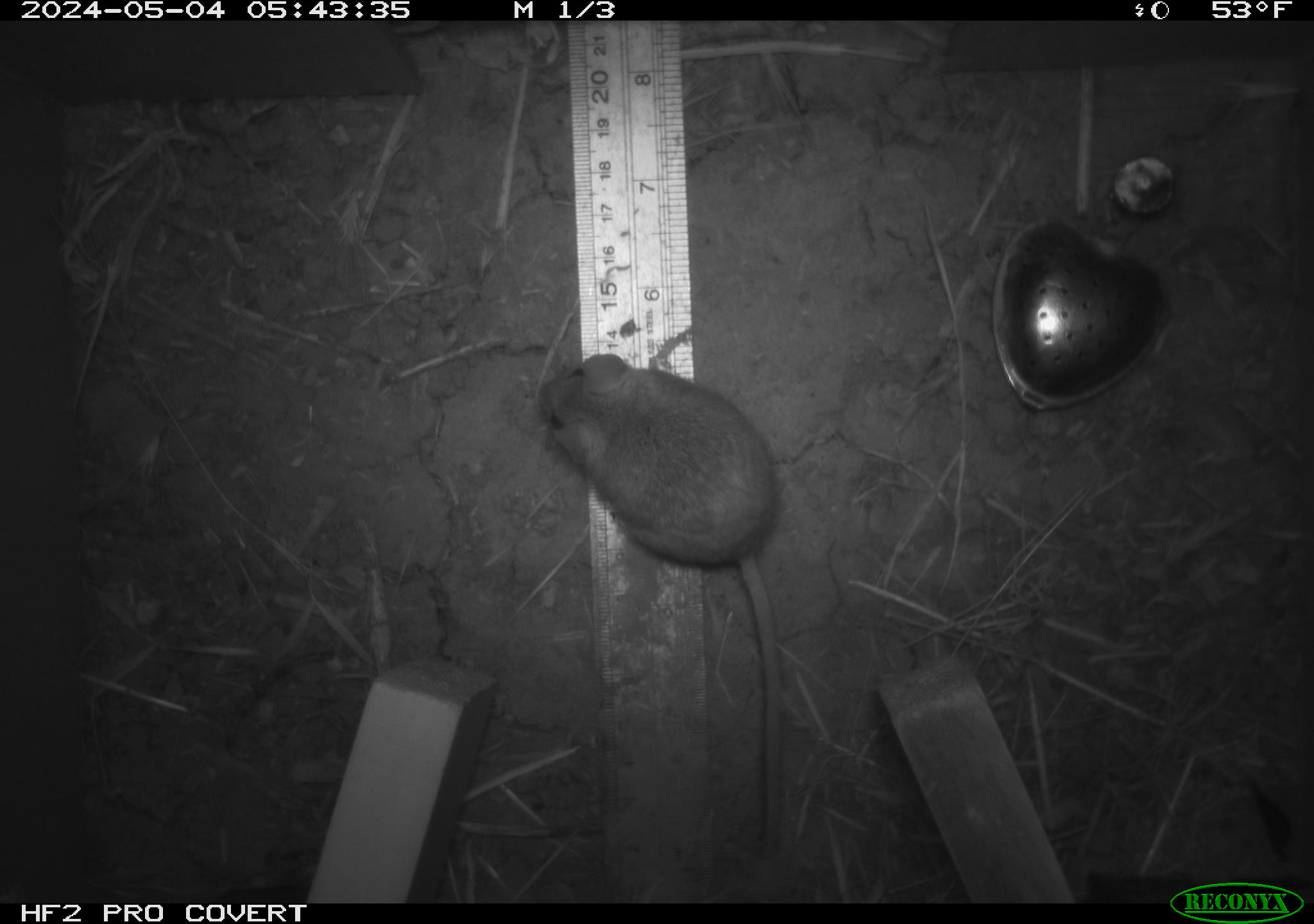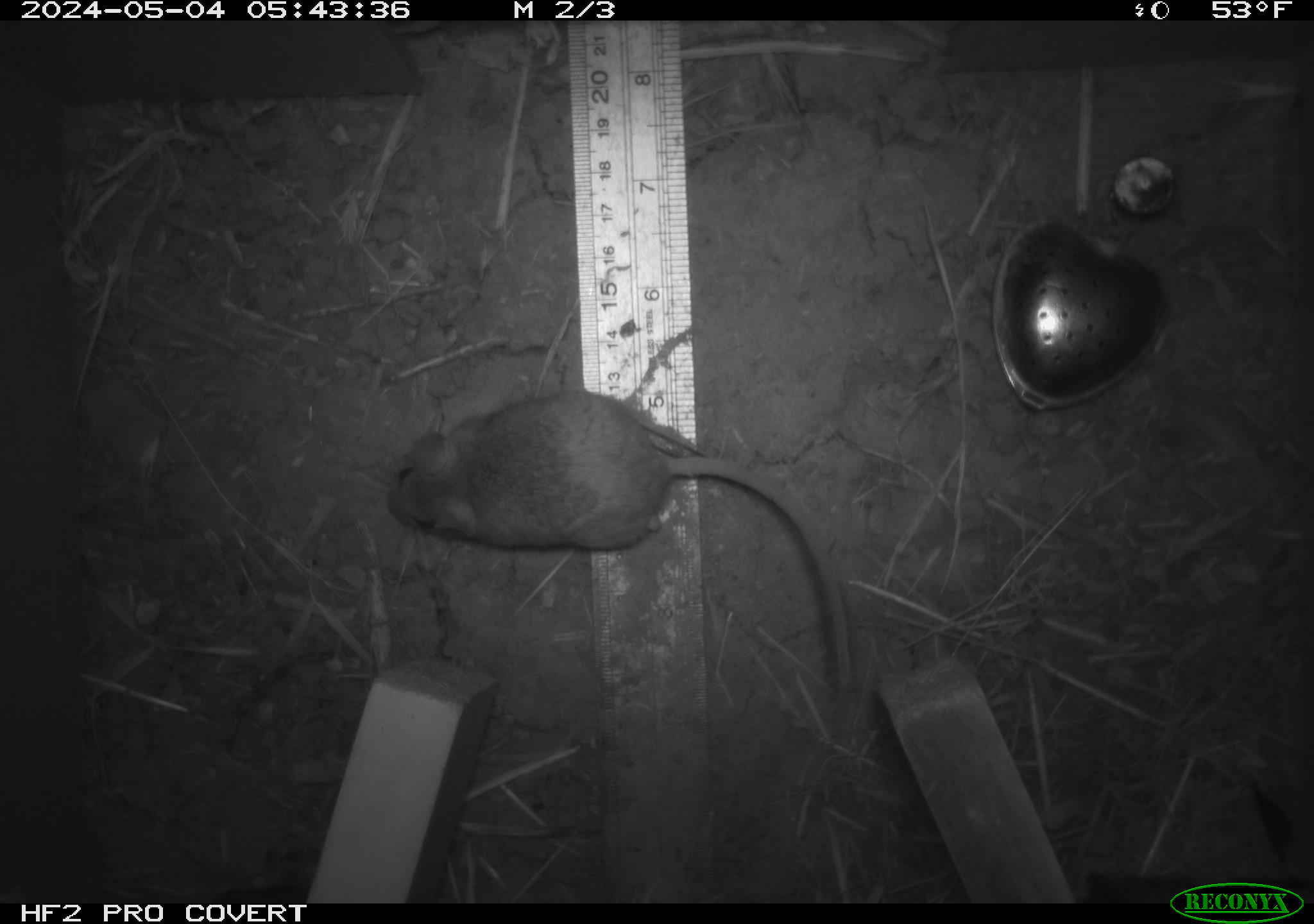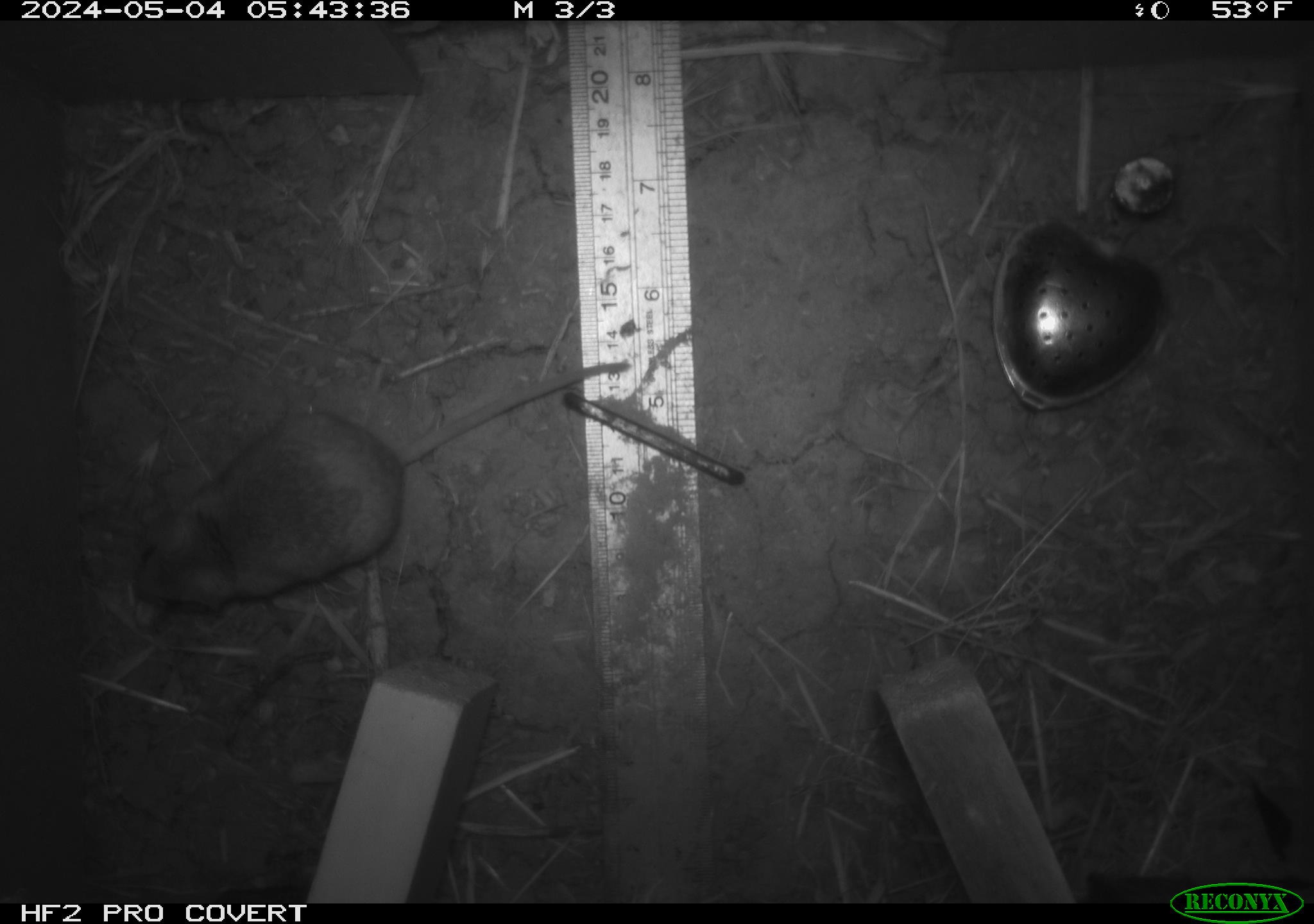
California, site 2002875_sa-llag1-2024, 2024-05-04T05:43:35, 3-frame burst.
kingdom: Animalia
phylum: Chordata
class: Mammalia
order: Rodentia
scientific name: Rodentia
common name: mouse species